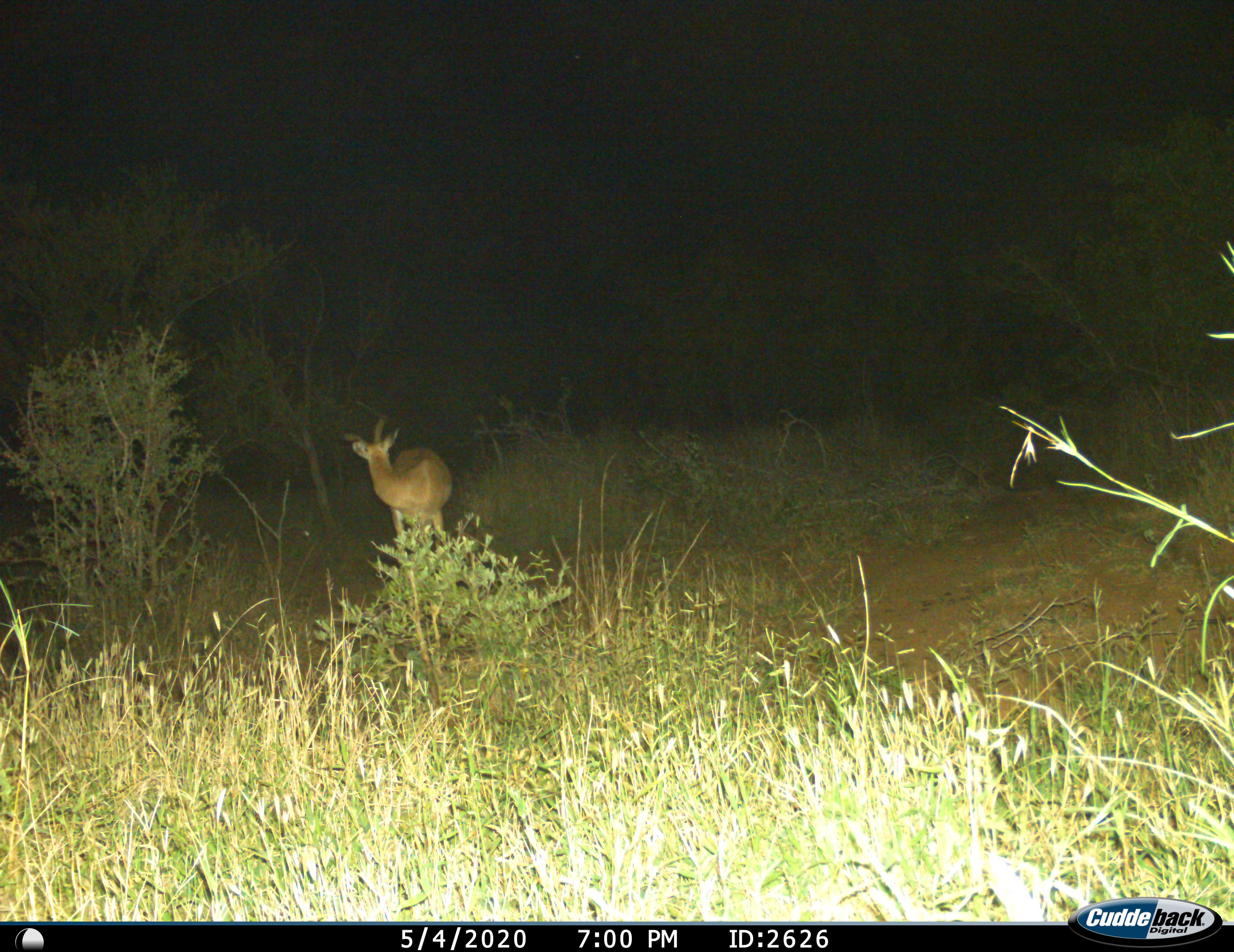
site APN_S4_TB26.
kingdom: Animalia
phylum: Chordata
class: Mammalia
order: Artiodactyla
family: Bovidae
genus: Aepyceros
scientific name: Aepyceros melampus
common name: impala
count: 1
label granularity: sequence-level